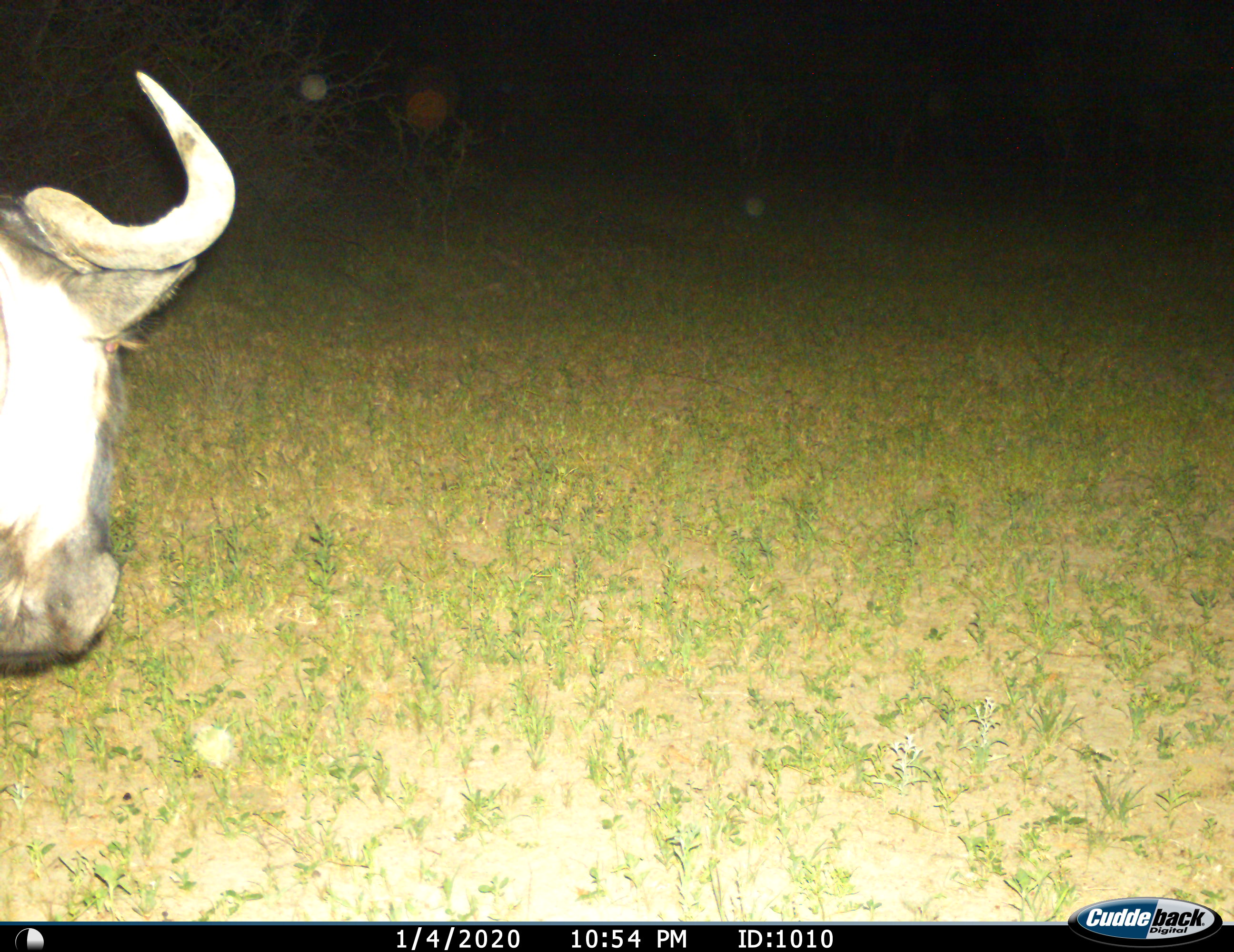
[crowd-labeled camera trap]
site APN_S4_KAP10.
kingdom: Animalia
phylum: Chordata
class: Mammalia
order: Artiodactyla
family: Bovidae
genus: Connochaetes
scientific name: Connochaetes taurinus taurinus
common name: blue wildebeest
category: wildebeestblue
Wildebeestblue (blue wildebeest) (Connochaetes taurinus taurinus), count 1. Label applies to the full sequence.